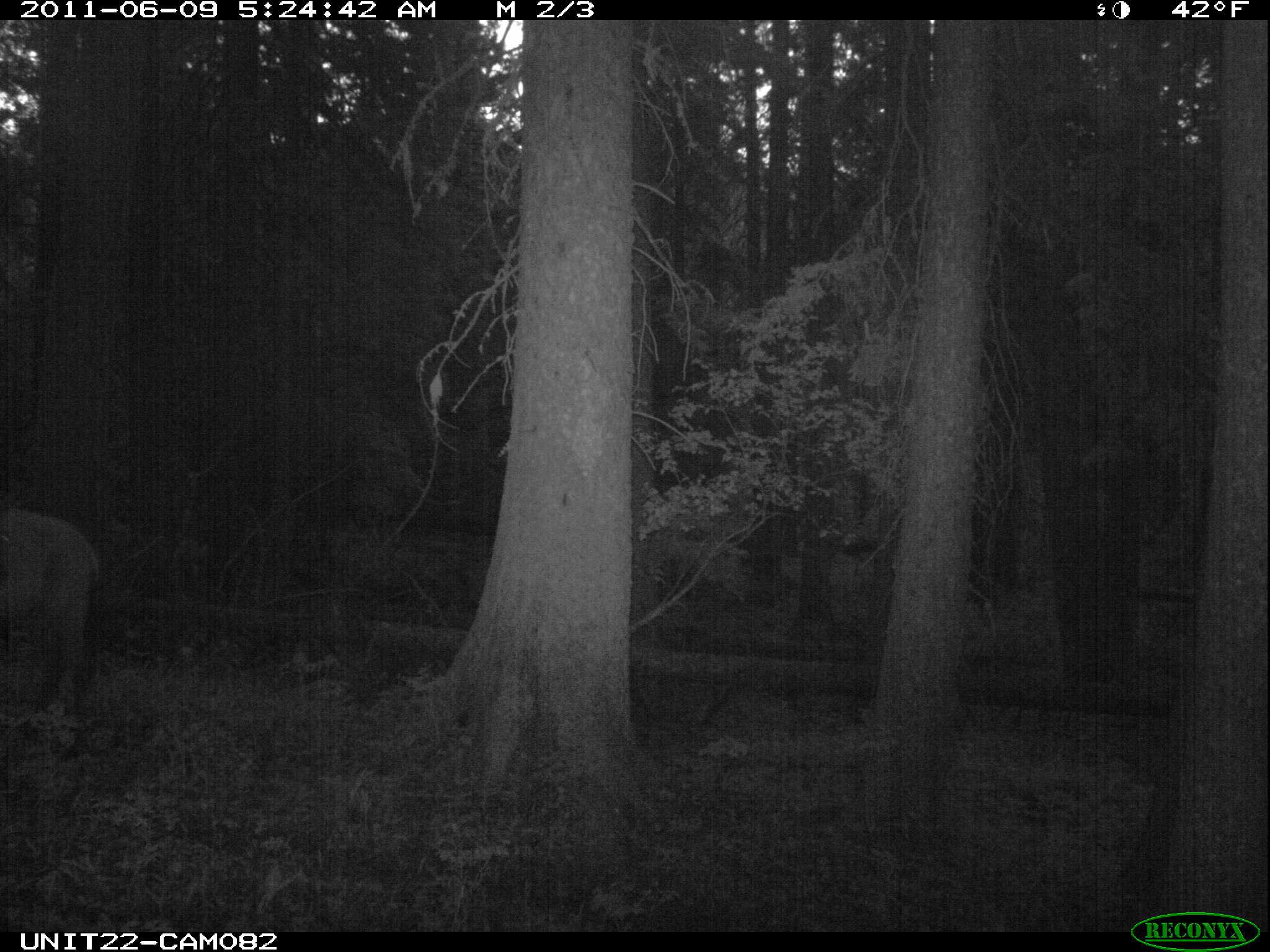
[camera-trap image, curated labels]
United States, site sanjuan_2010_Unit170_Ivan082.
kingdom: Animalia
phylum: Chordata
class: Mammalia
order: Artiodactyla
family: Cervidae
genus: Cervus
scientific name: Cervus elaphus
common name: red deer